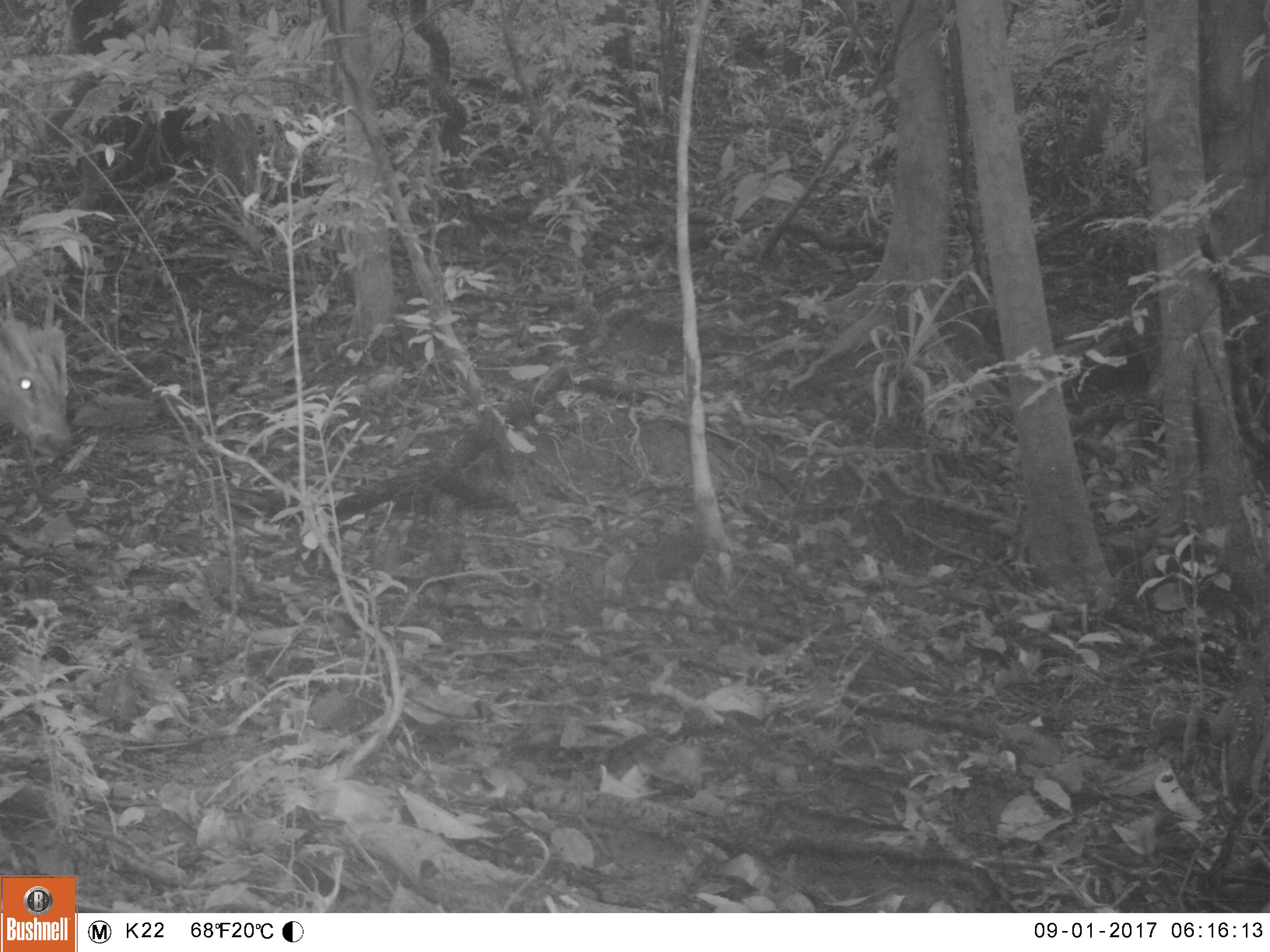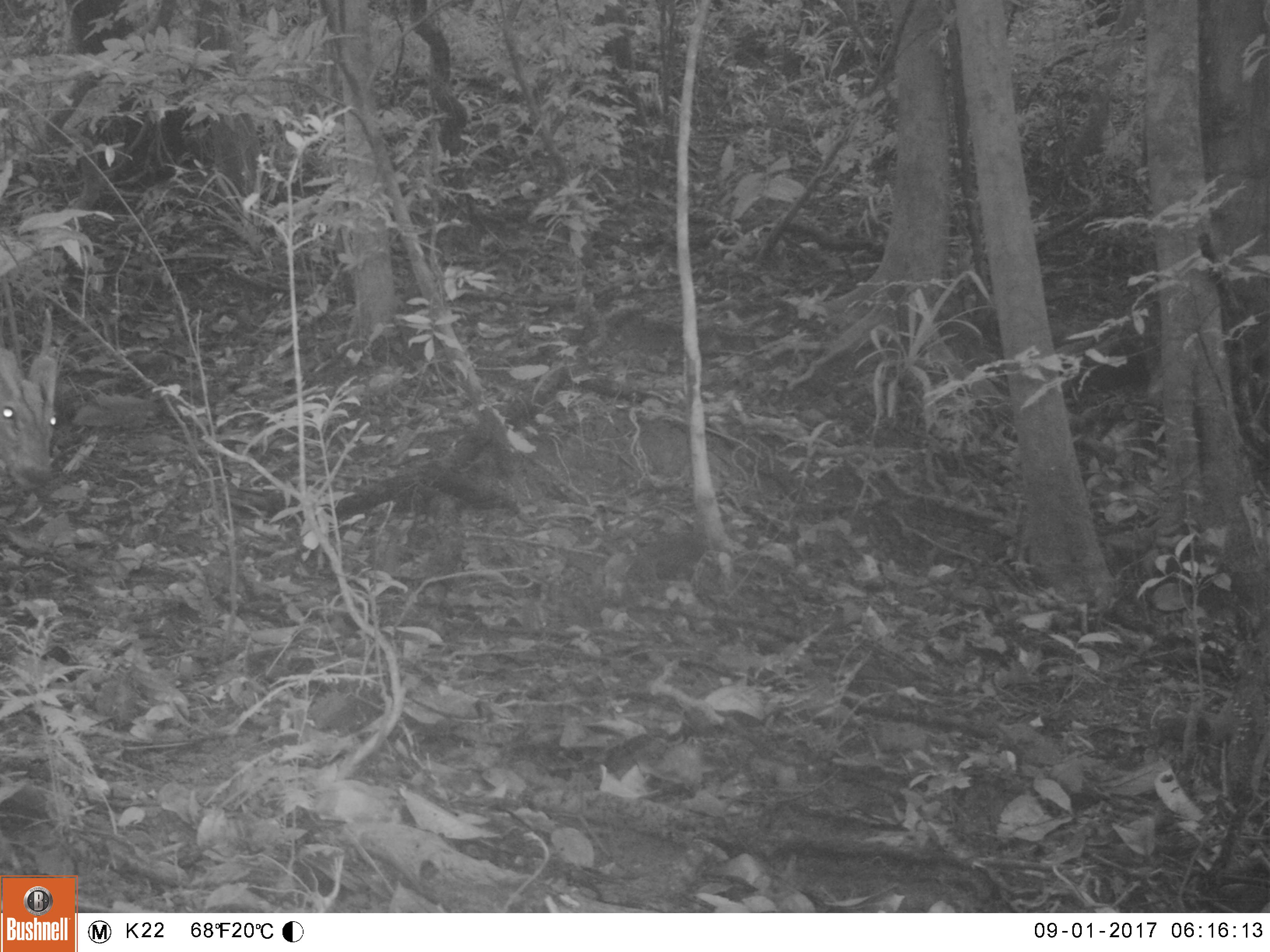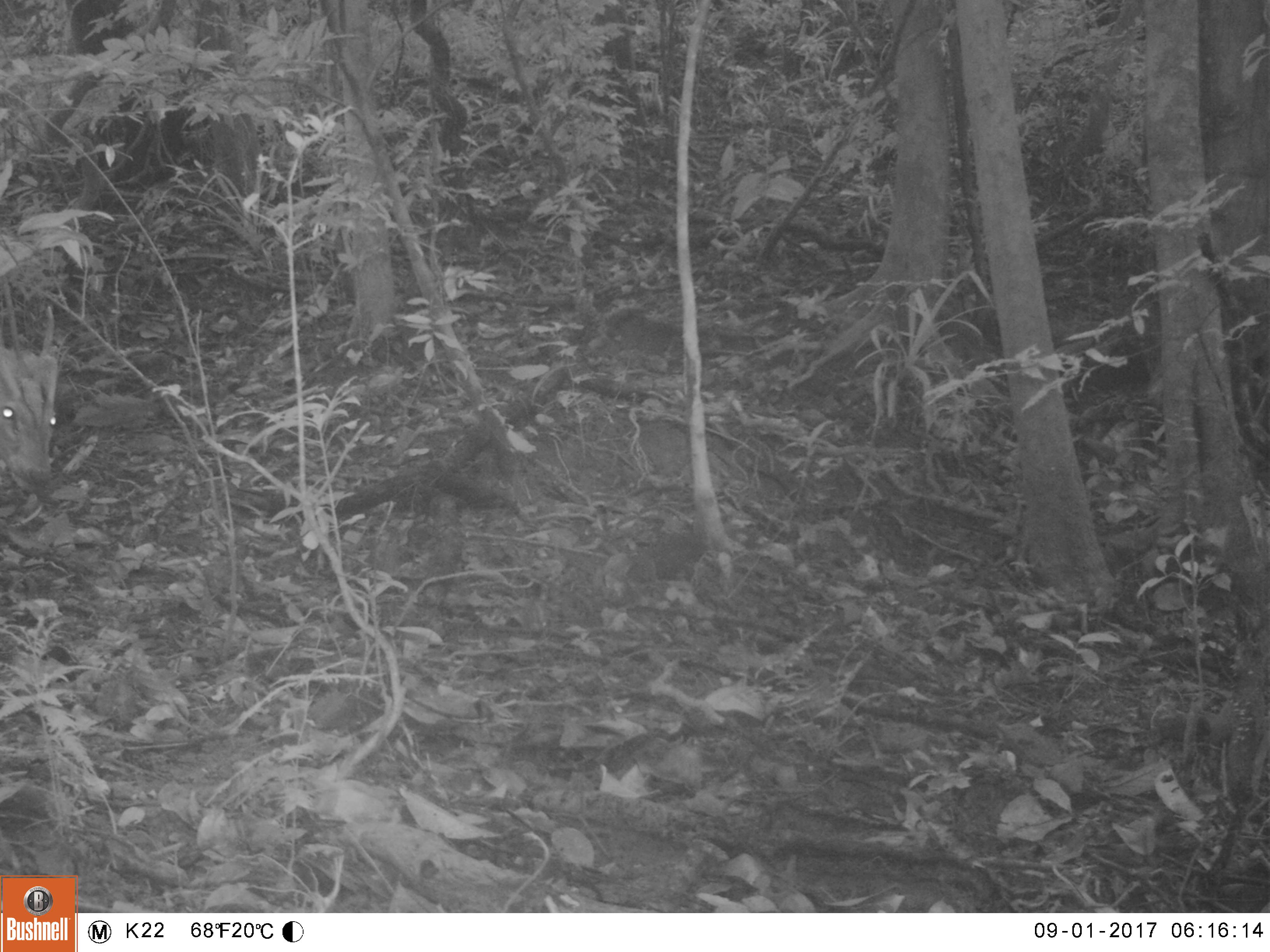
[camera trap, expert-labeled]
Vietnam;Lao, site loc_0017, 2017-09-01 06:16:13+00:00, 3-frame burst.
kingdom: Animalia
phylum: Chordata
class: Mammalia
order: Artiodactyla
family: Cervidae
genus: Muntiacus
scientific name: Muntiacus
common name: muntjacs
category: unidentified muntjac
Unidentified muntjac (muntjacs) (Muntiacus). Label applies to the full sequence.